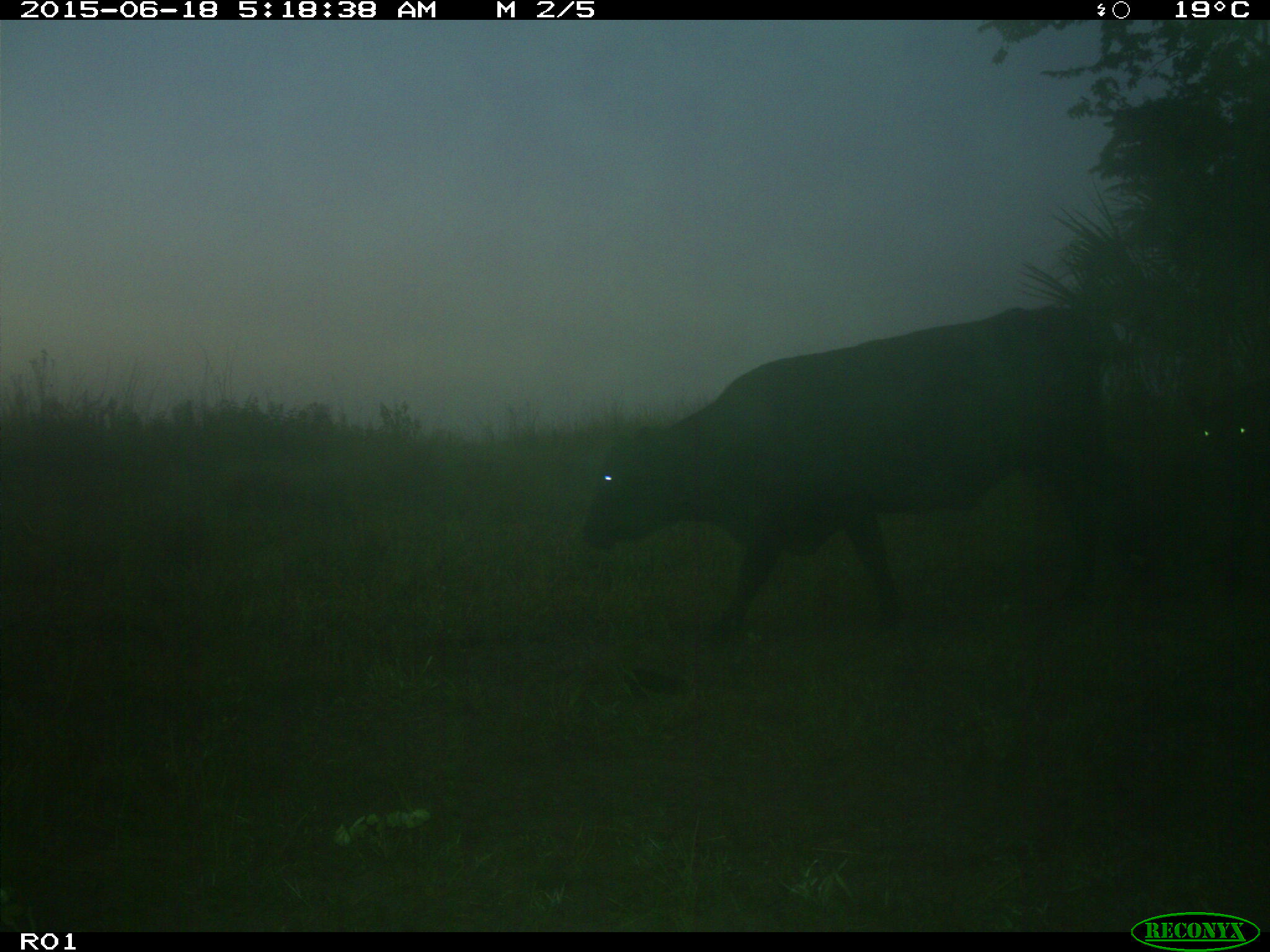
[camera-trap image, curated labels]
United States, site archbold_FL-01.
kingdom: Animalia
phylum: Chordata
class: Mammalia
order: Artiodactyla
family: Bovidae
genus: Bos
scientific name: Bos taurus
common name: domestic cow